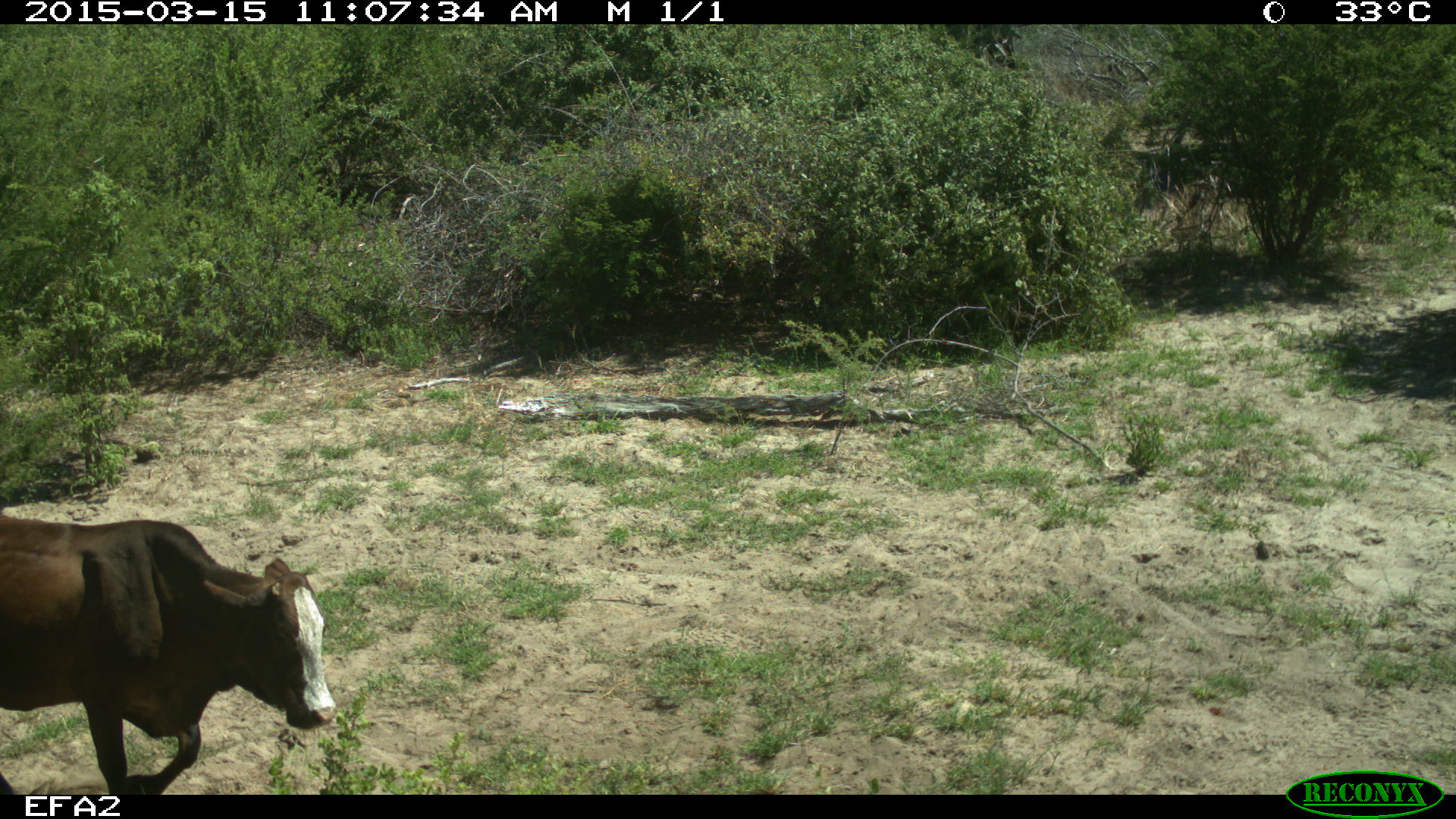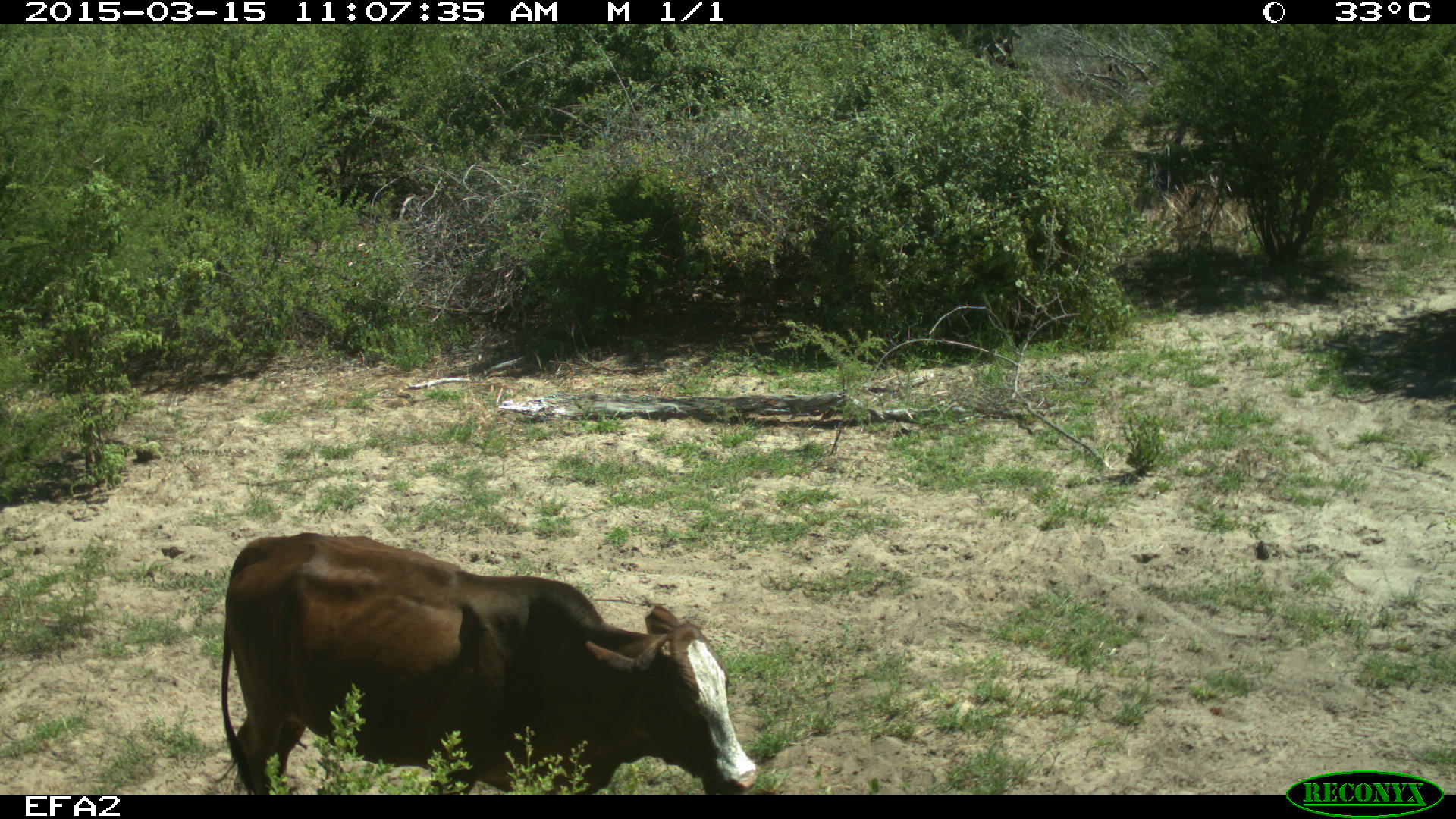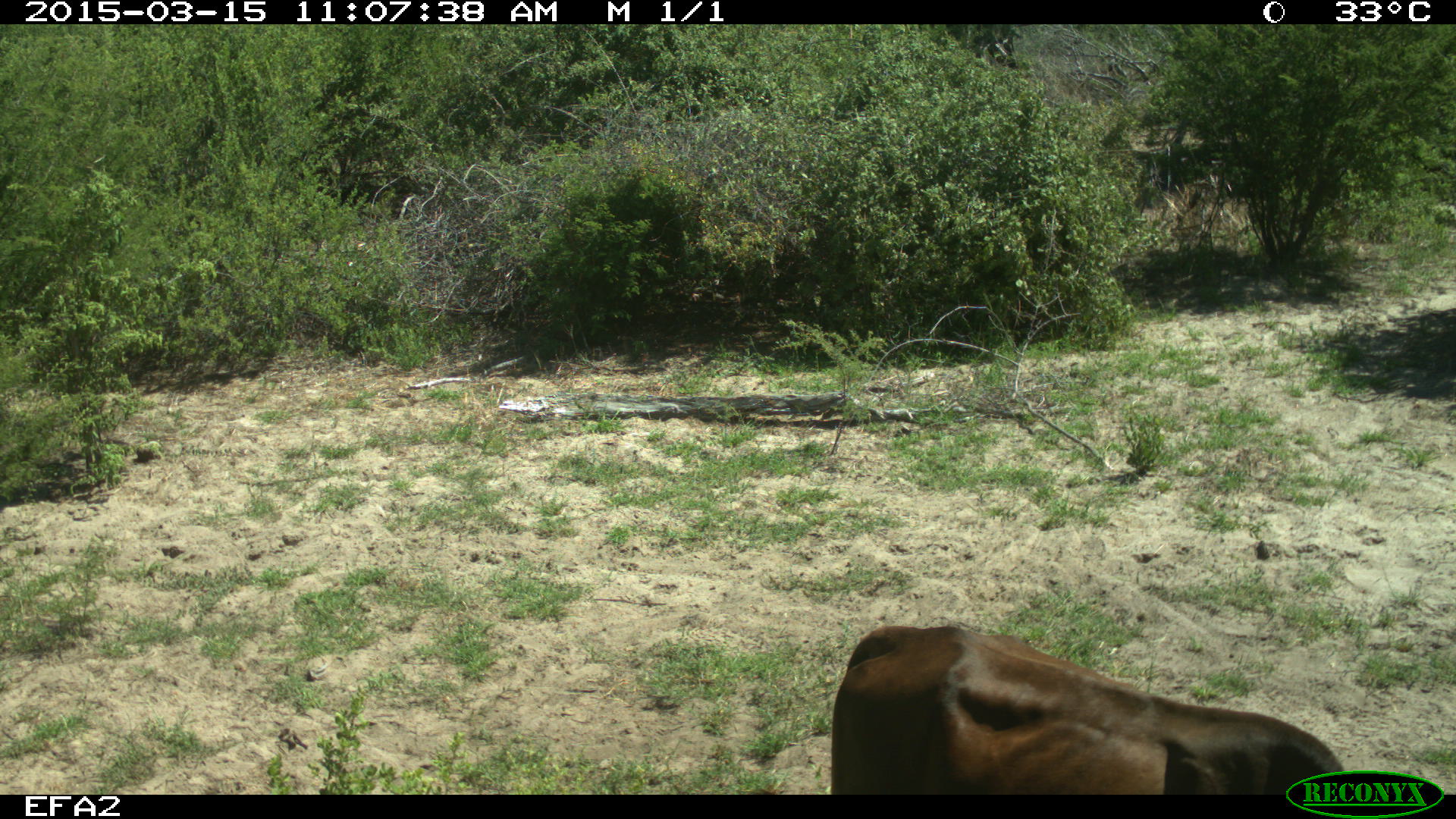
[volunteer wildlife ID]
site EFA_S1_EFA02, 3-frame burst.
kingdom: Animalia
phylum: Chordata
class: Mammalia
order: Artiodactyla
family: Bovidae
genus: Bos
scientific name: Bos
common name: cattle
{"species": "cattle (Bos)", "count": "1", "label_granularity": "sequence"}